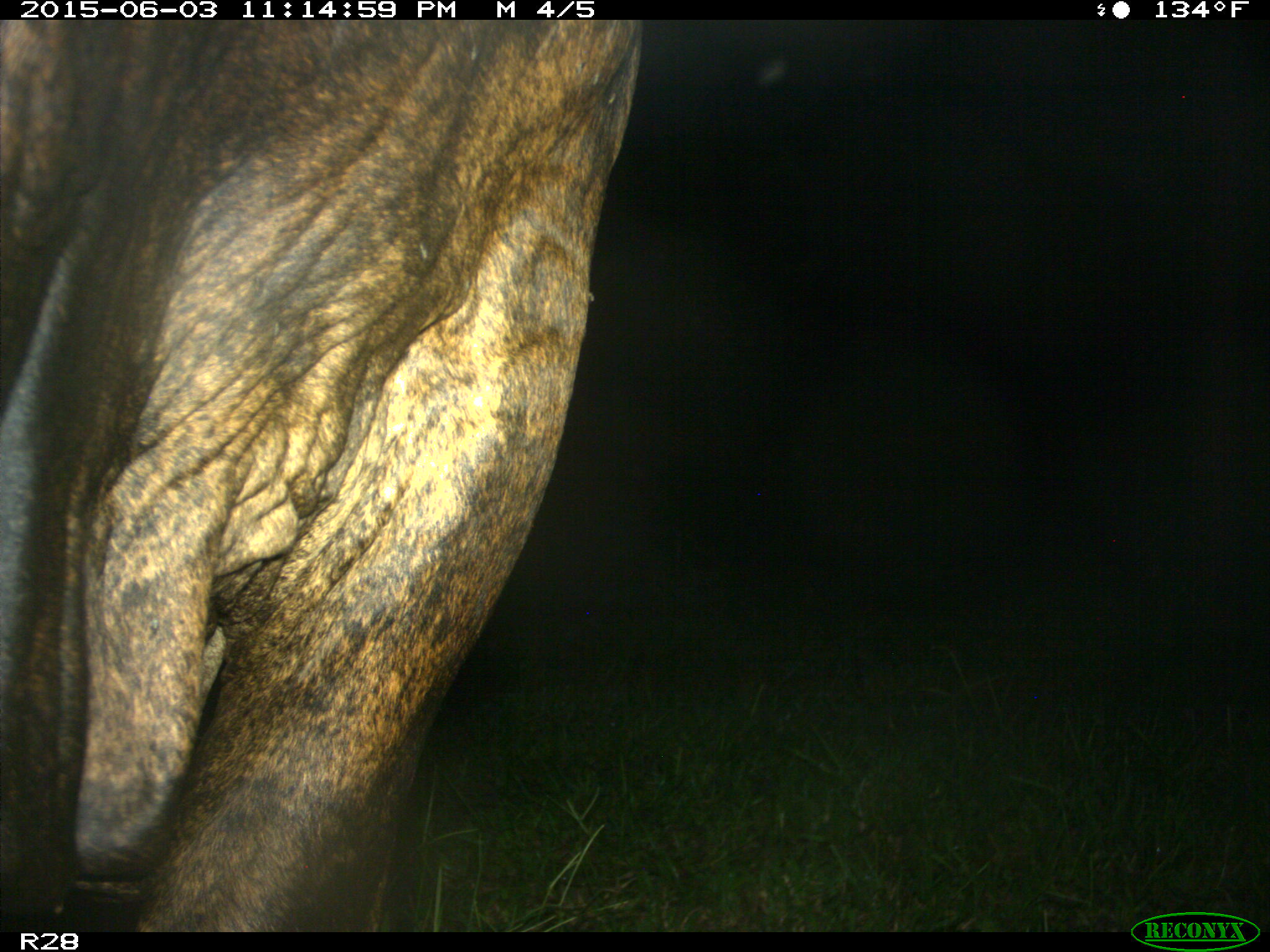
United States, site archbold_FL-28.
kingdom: Animalia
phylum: Chordata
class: Mammalia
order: Artiodactyla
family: Bovidae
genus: Bos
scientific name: Bos taurus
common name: domestic cow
Bos taurus (domestic cow).